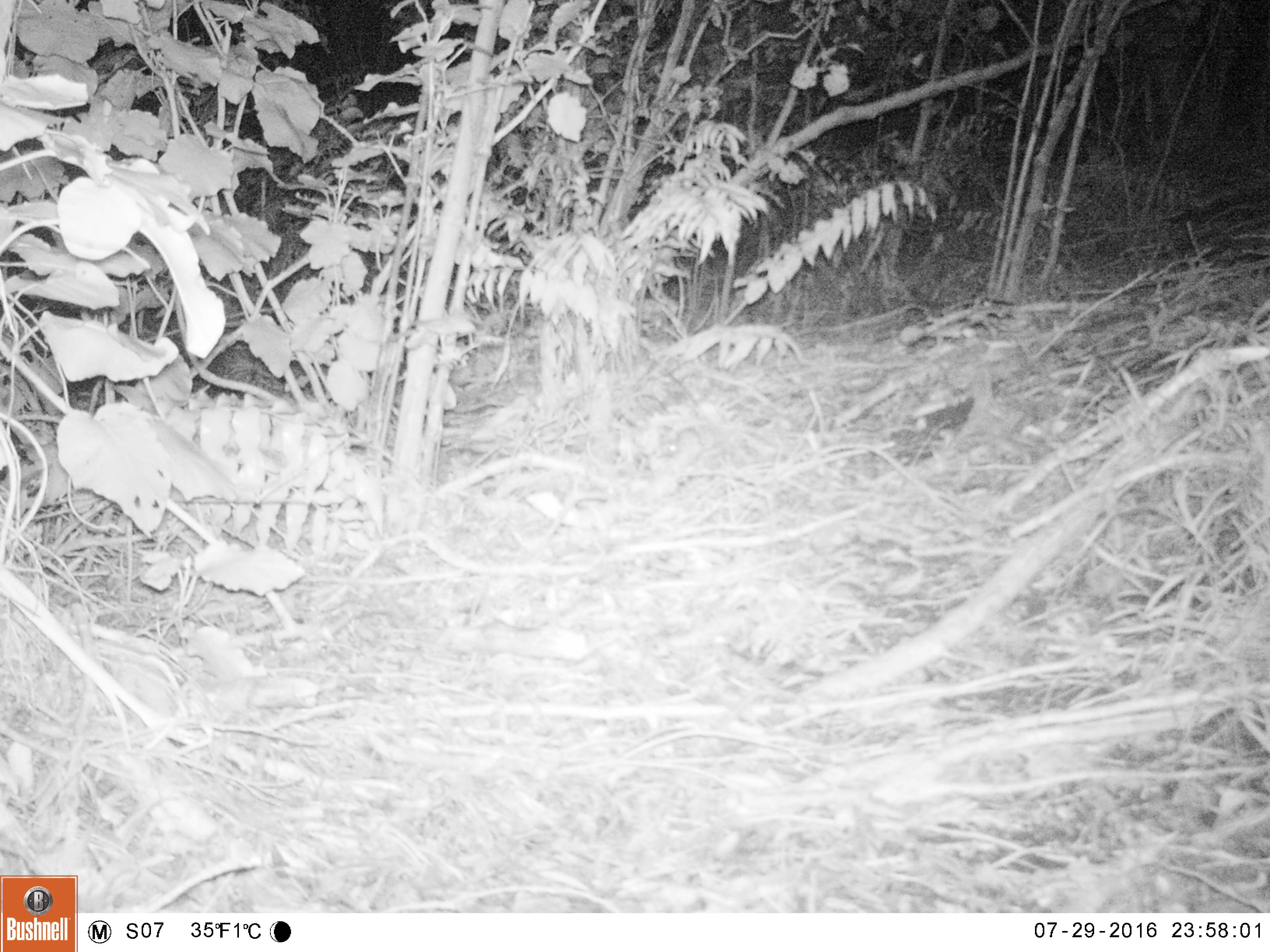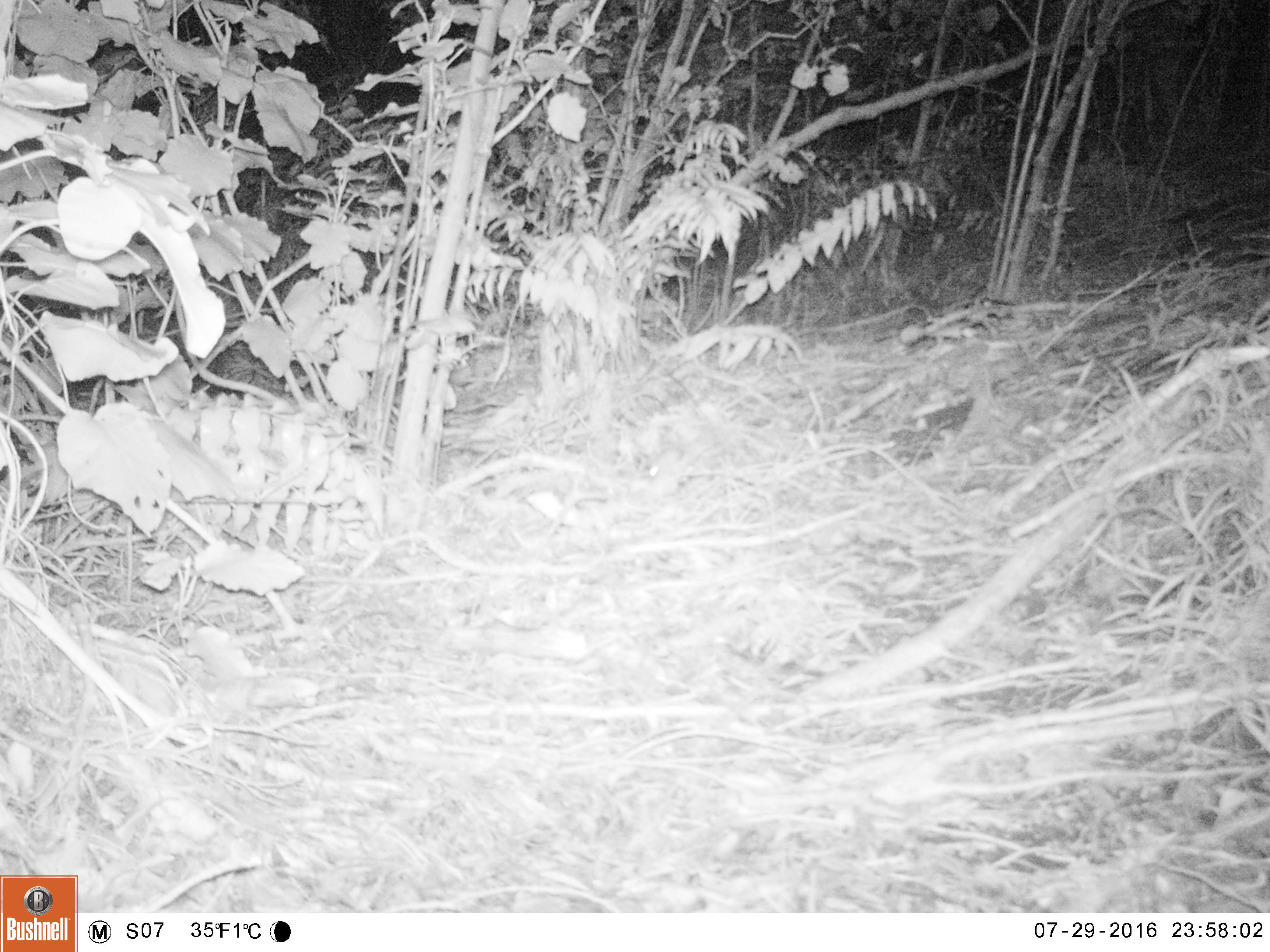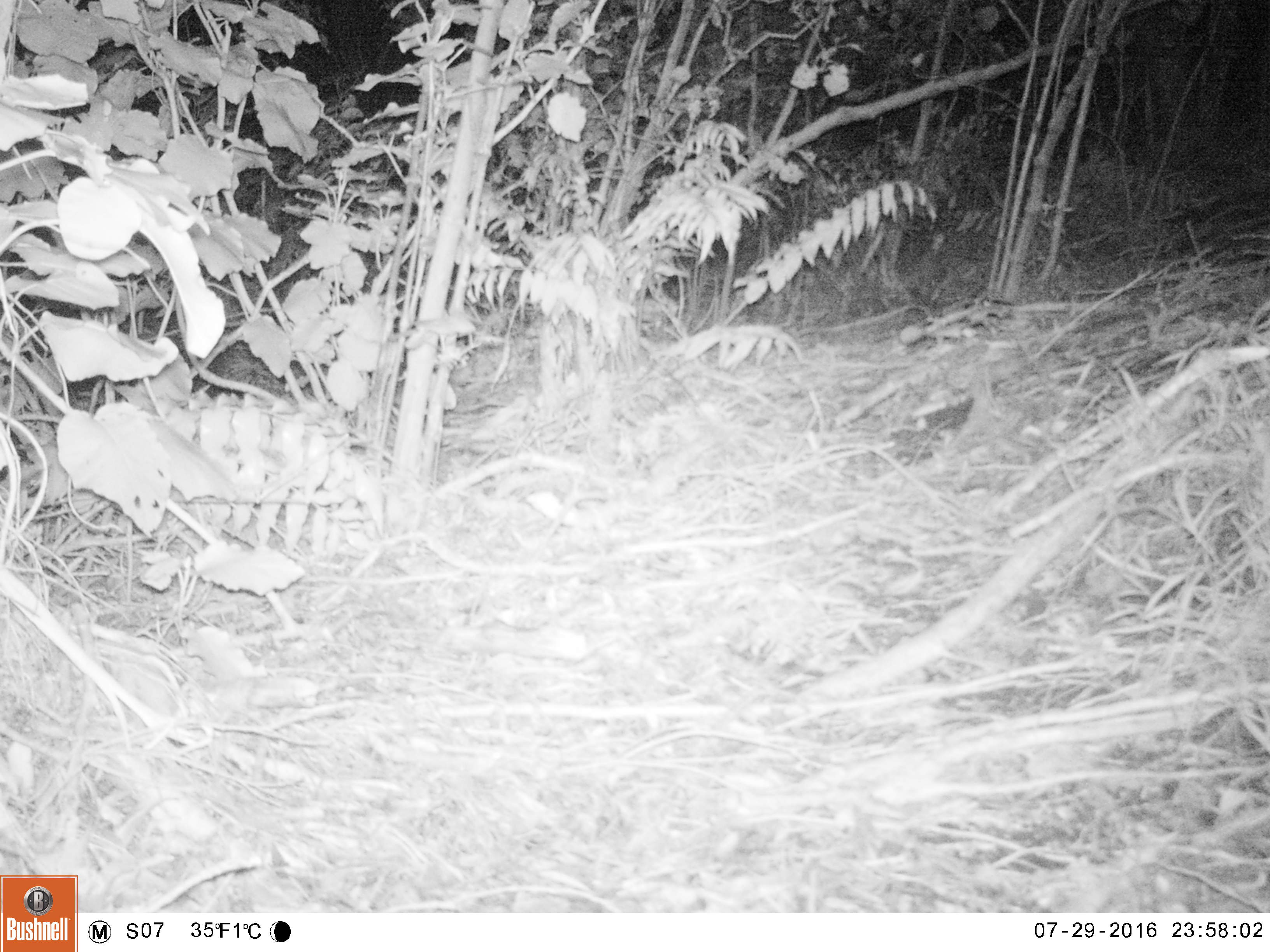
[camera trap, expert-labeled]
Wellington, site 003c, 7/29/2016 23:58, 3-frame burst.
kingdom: Animalia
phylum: Chordata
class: Mammalia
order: Rodentia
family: Muridae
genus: Mus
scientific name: Mus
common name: mouse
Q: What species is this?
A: Mouse (Mus).